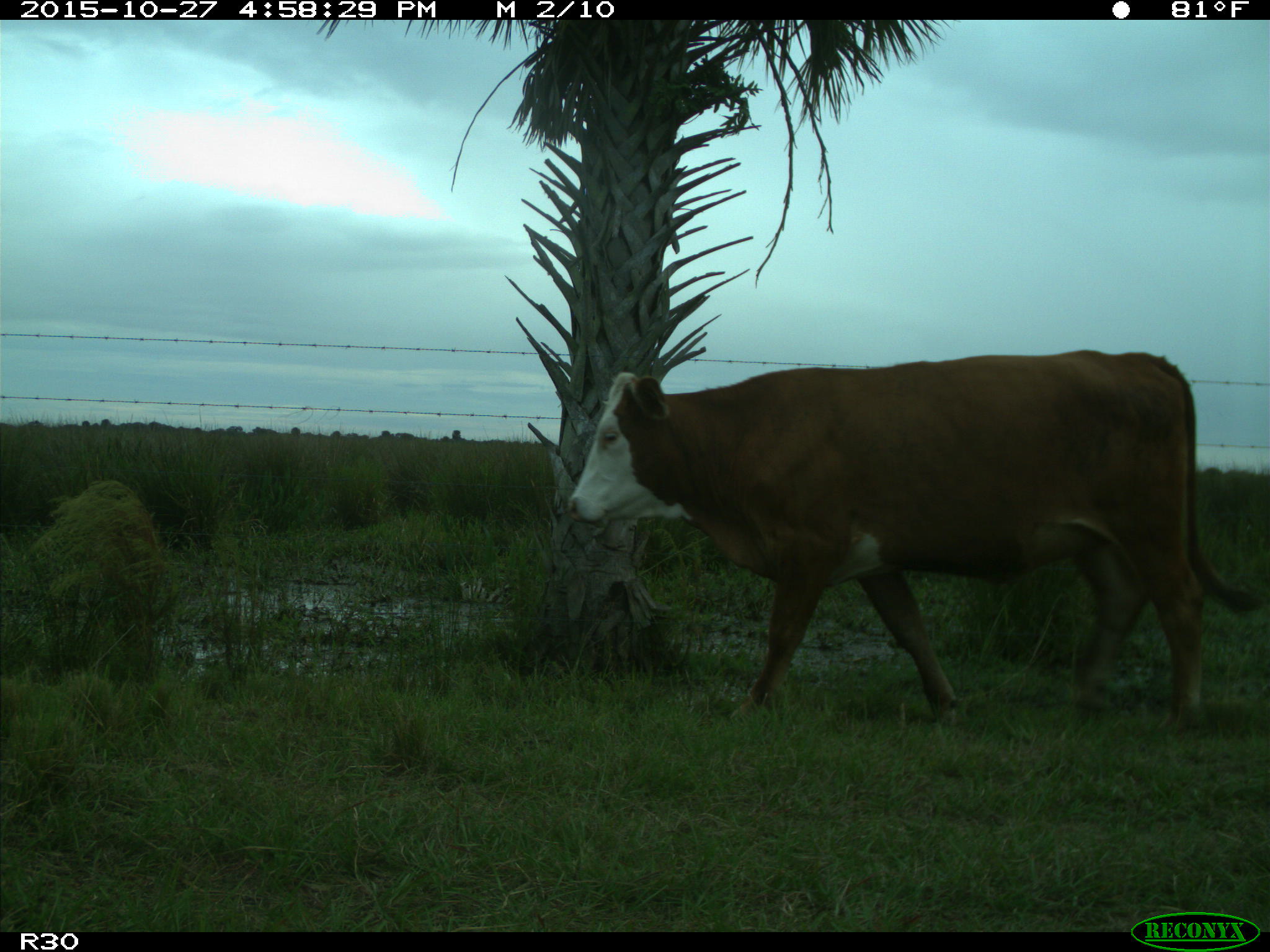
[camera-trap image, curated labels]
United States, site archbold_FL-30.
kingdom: Animalia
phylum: Chordata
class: Mammalia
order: Artiodactyla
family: Bovidae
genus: Bos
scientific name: Bos taurus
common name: domestic cow